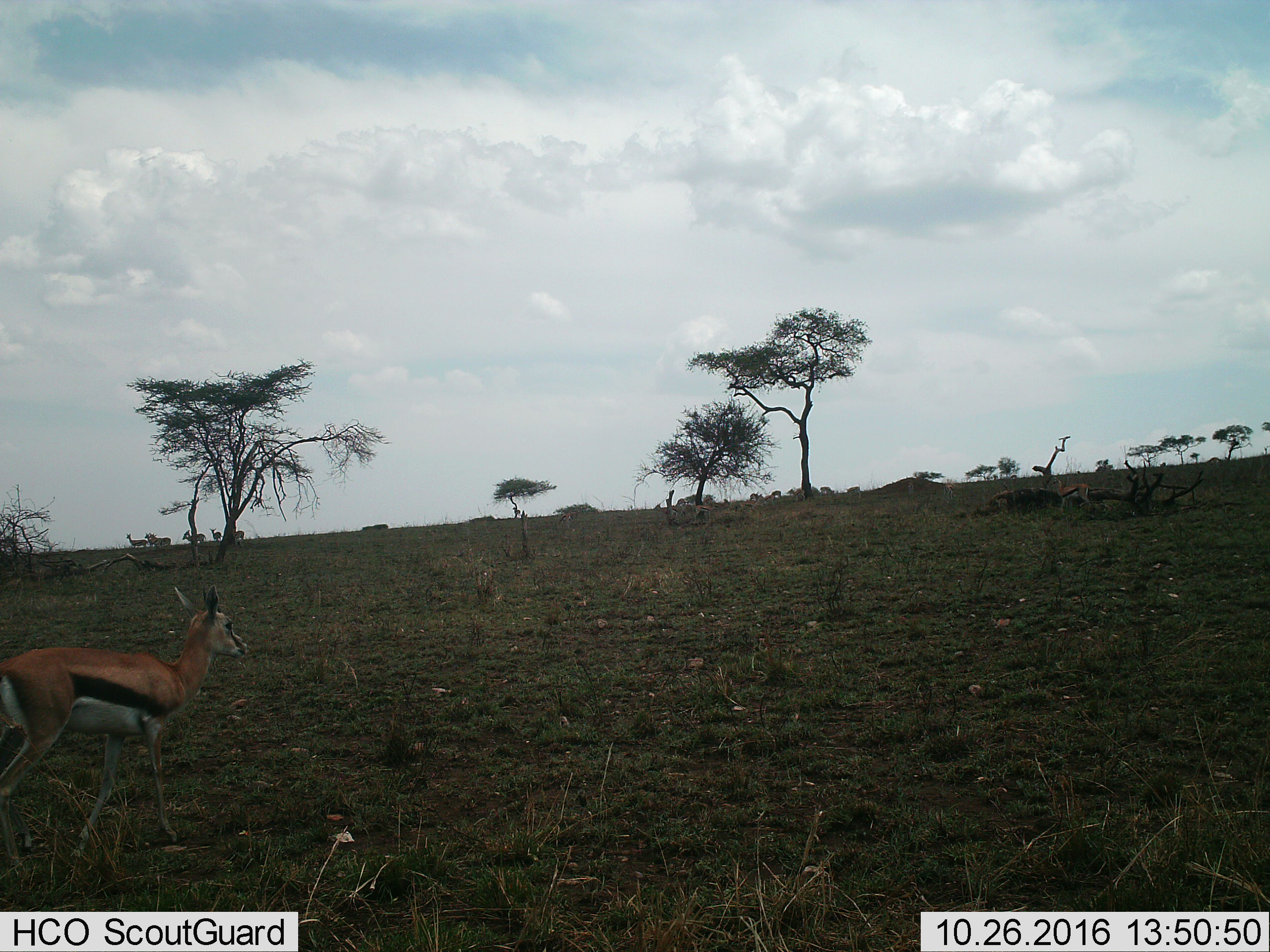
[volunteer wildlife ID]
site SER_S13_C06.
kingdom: Animalia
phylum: Chordata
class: Mammalia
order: Artiodactyla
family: Bovidae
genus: Eudorcas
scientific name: Eudorcas thomsonii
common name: thomson's gazelle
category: gazellethomsons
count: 1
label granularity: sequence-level